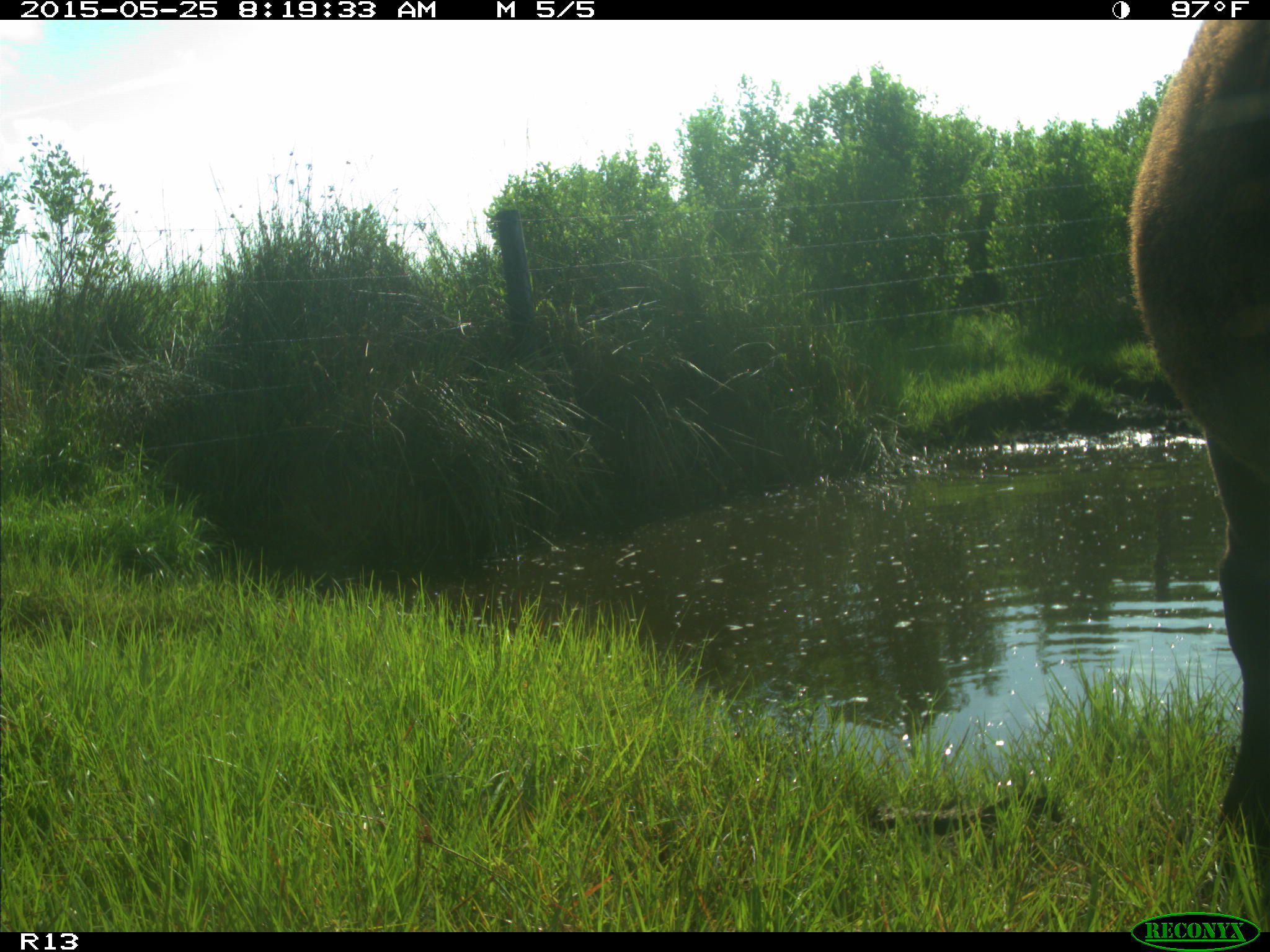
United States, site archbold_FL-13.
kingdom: Animalia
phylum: Chordata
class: Mammalia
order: Artiodactyla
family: Bovidae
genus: Bos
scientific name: Bos taurus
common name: domestic cow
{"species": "Bos taurus (domestic cow)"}